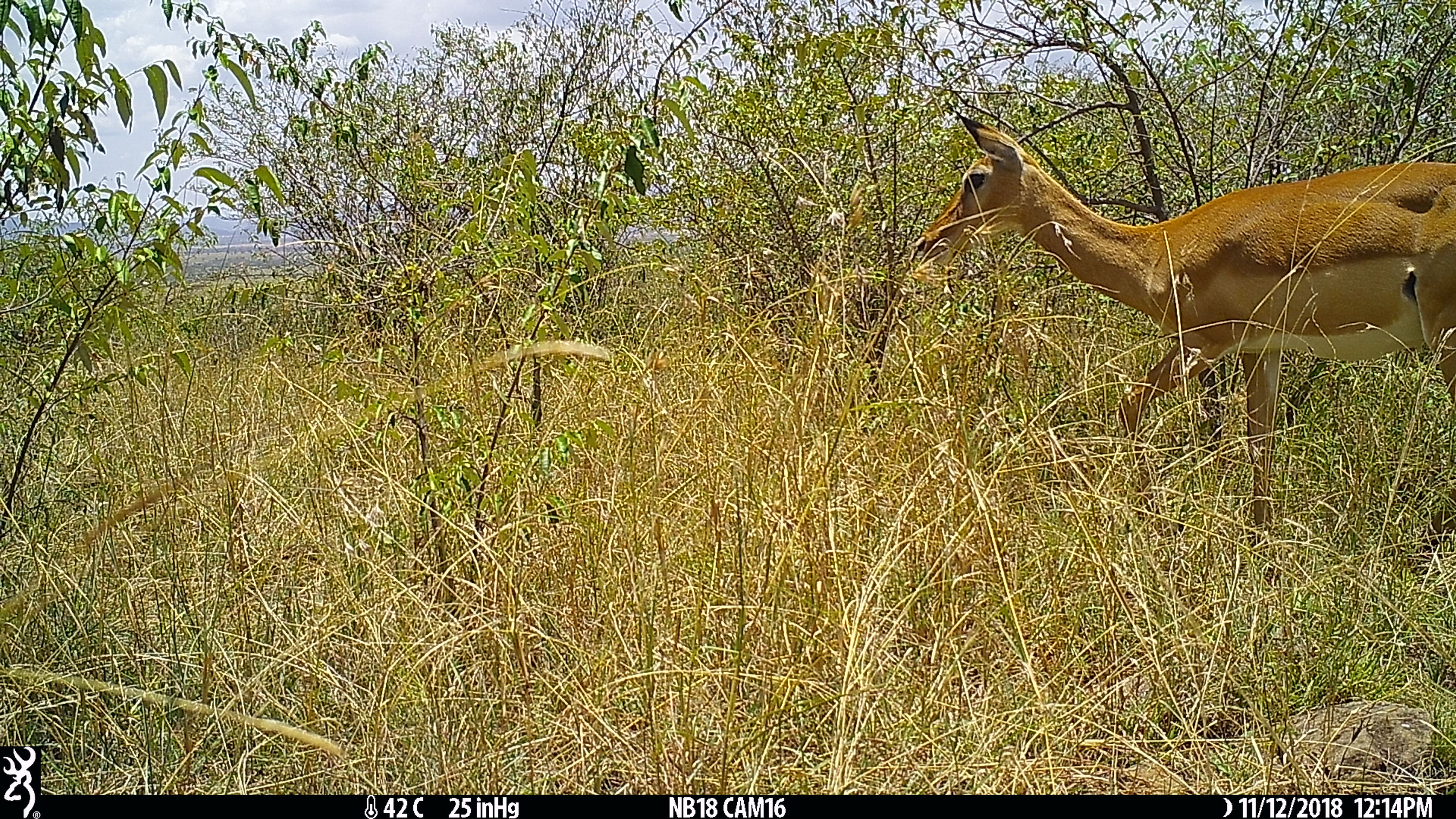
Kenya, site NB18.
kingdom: Animalia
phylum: Chordata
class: Mammalia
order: Artiodactyla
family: Bovidae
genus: Aepyceros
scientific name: Aepyceros melampus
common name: impala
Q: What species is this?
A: Impala (Aepyceros melampus).